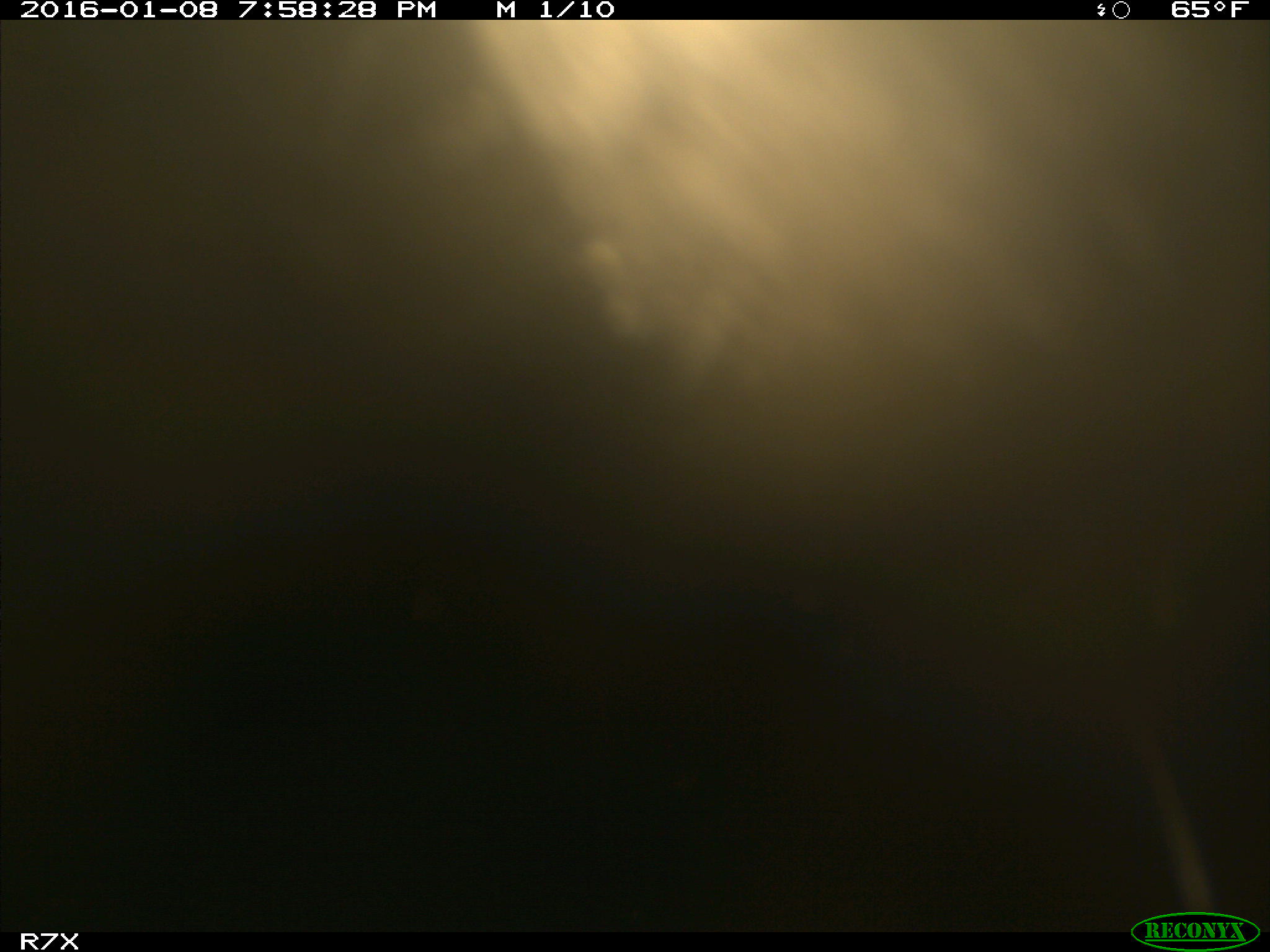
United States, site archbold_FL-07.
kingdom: Animalia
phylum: Chordata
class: Mammalia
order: Artiodactyla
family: Bovidae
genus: Bos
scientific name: Bos taurus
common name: domestic cow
Bos taurus (domestic cow).